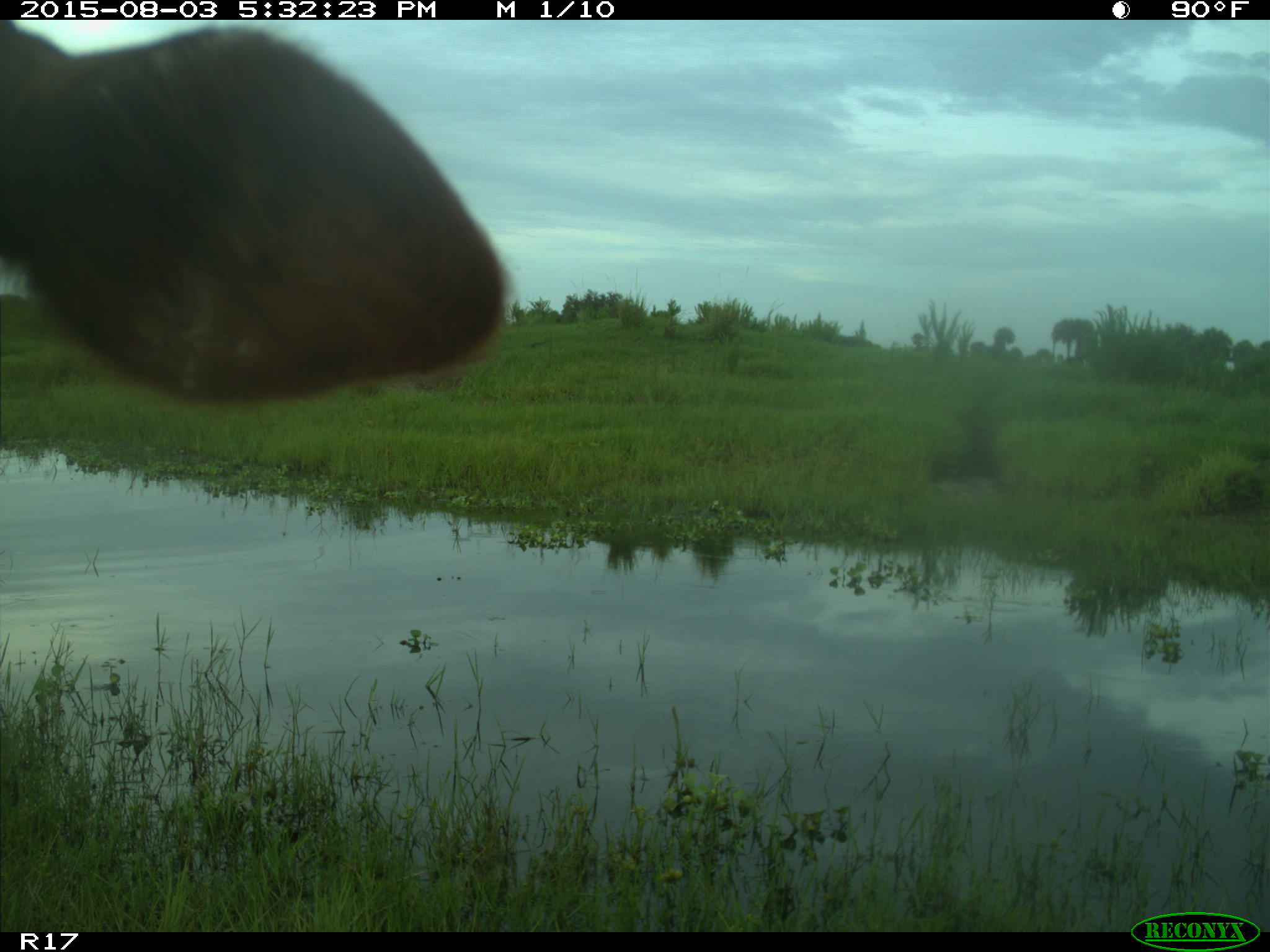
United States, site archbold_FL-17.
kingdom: Animalia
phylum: Chordata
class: Mammalia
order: Artiodactyla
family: Bovidae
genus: Bos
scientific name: Bos taurus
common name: domestic cow